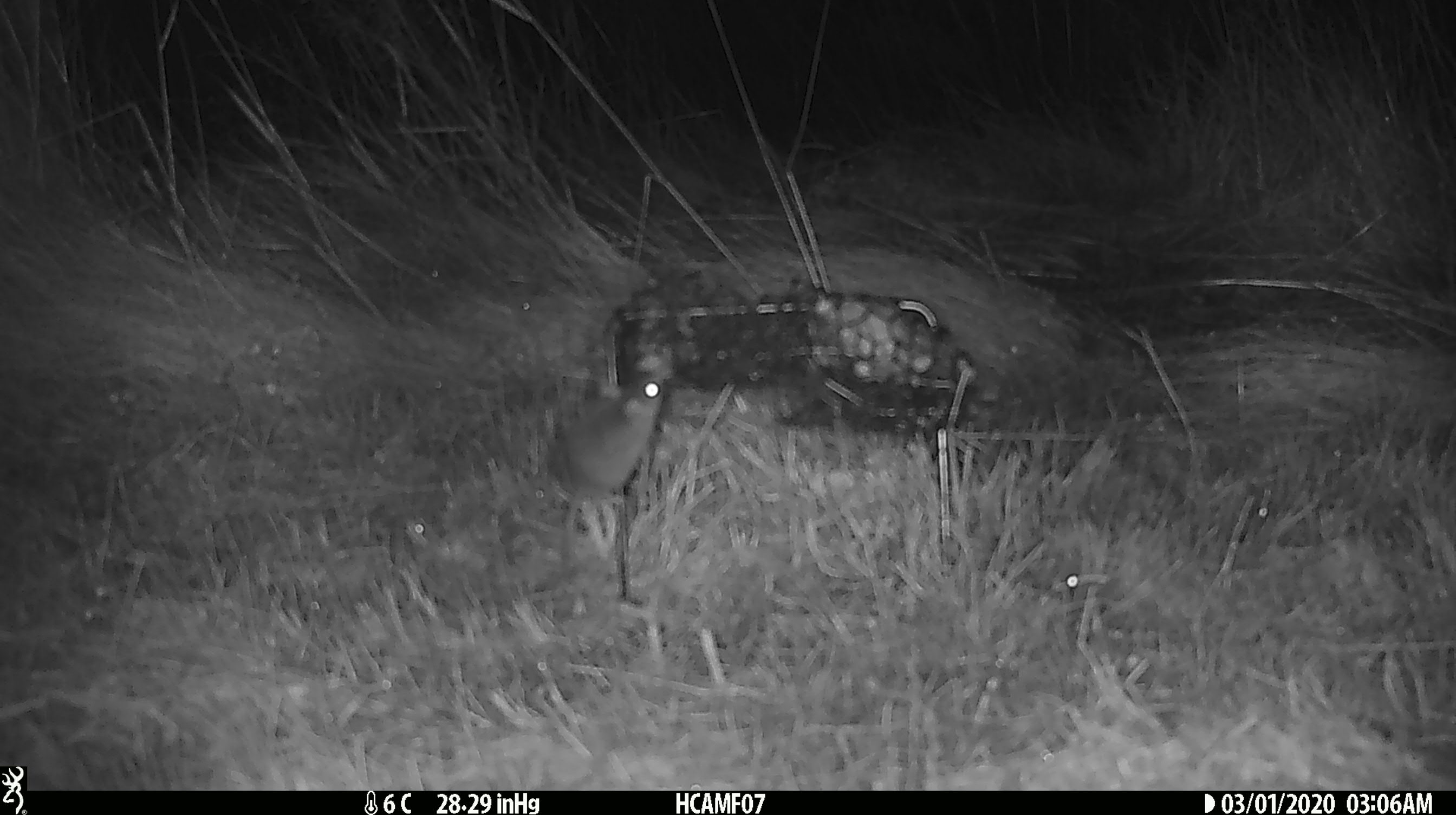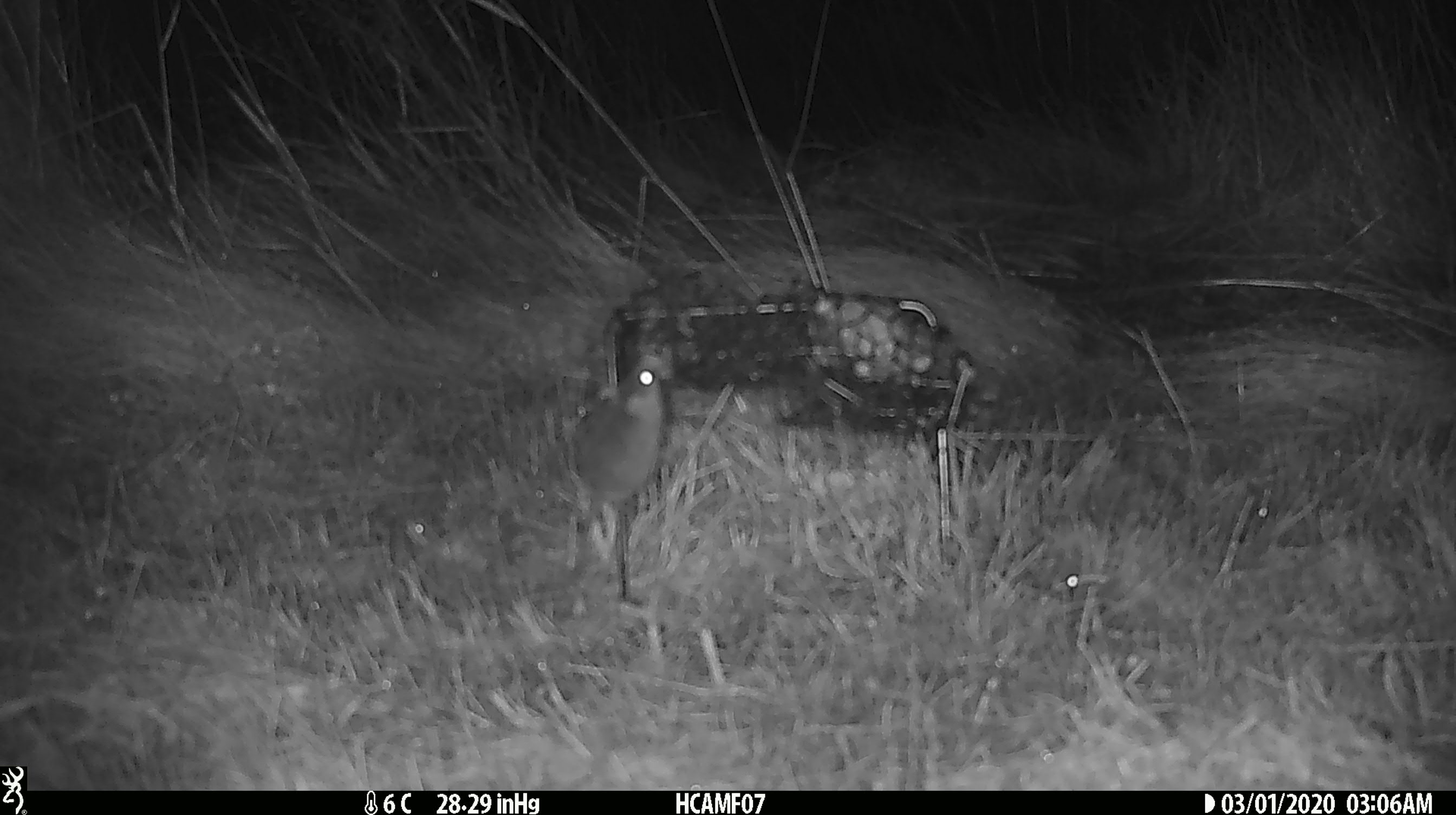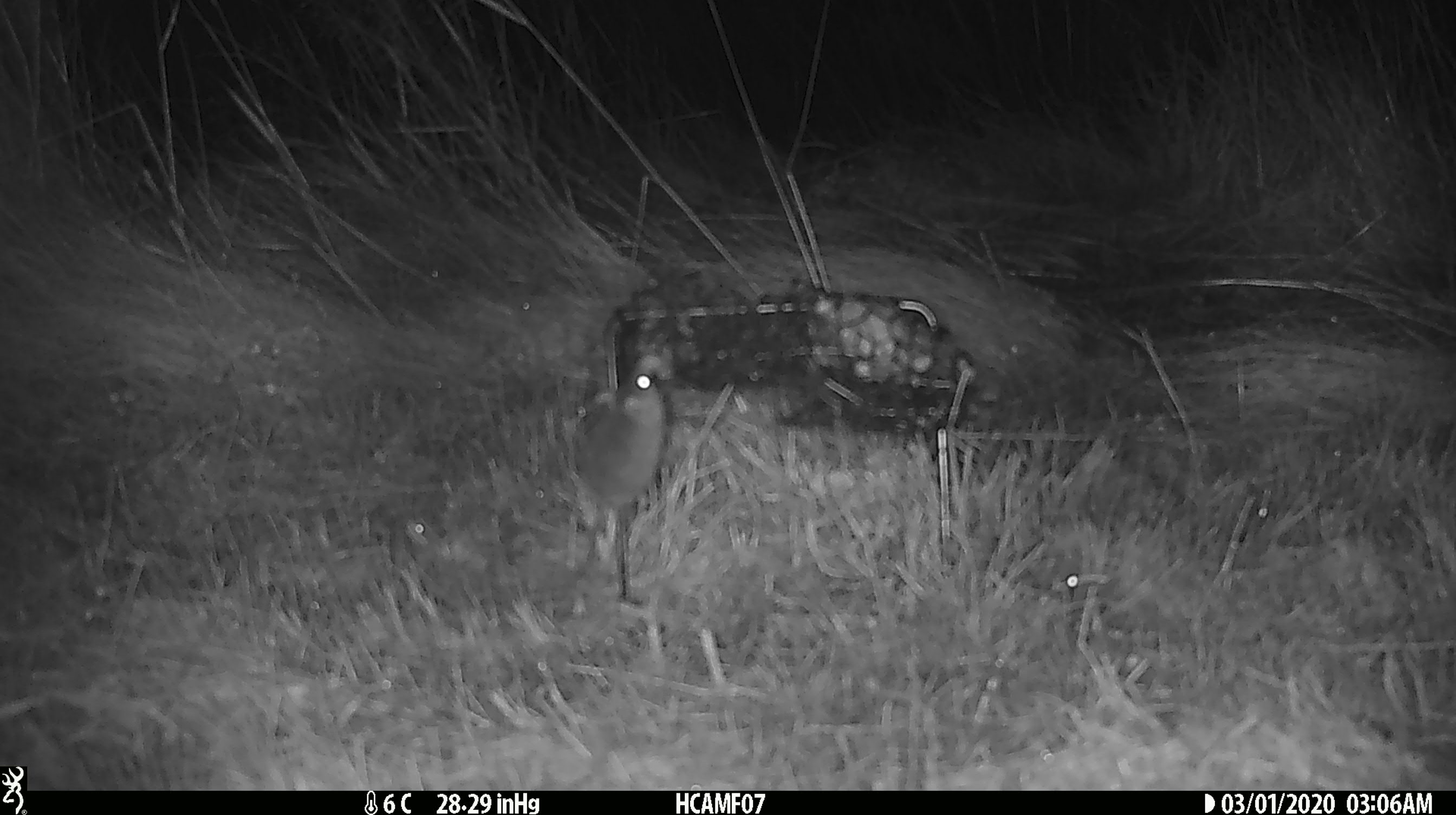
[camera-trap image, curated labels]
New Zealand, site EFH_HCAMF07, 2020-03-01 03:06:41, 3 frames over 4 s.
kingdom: Animalia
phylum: Chordata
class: Mammalia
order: Rodentia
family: Muridae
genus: Mus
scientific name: Mus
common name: mouse